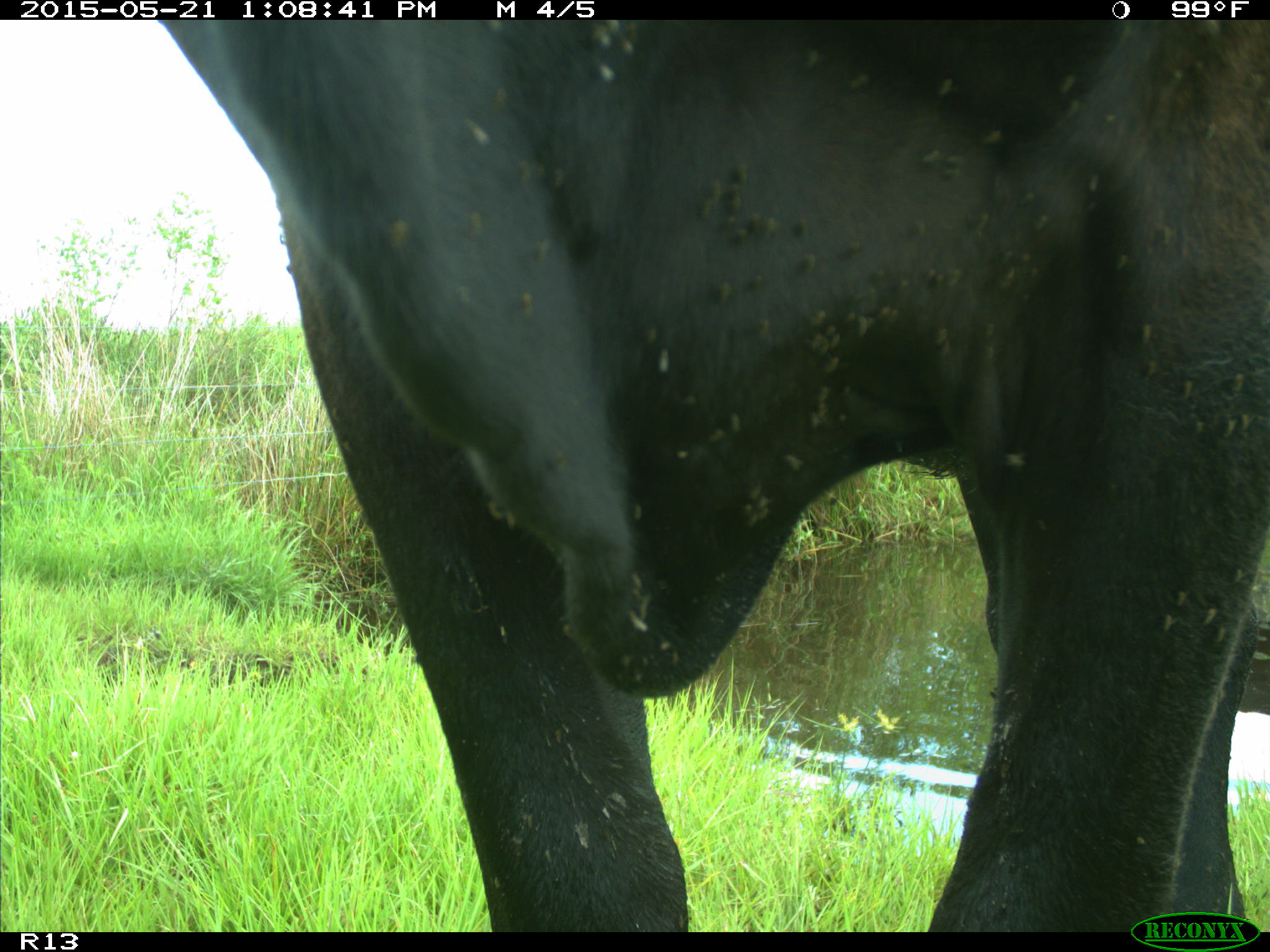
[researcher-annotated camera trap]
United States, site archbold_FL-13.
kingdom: Animalia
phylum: Chordata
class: Mammalia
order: Artiodactyla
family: Bovidae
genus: Bos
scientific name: Bos taurus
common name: domestic cow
Bos taurus (domestic cow).